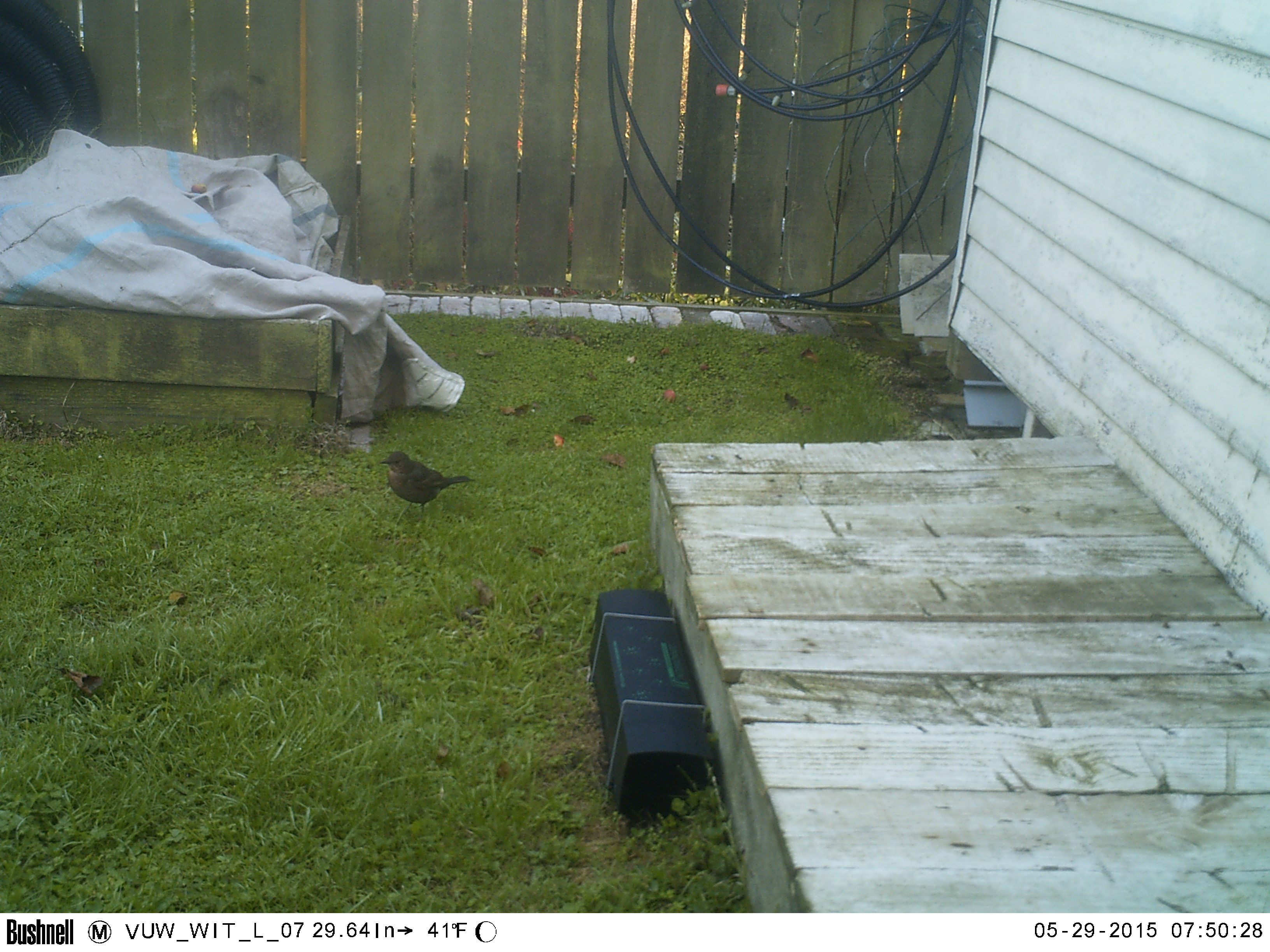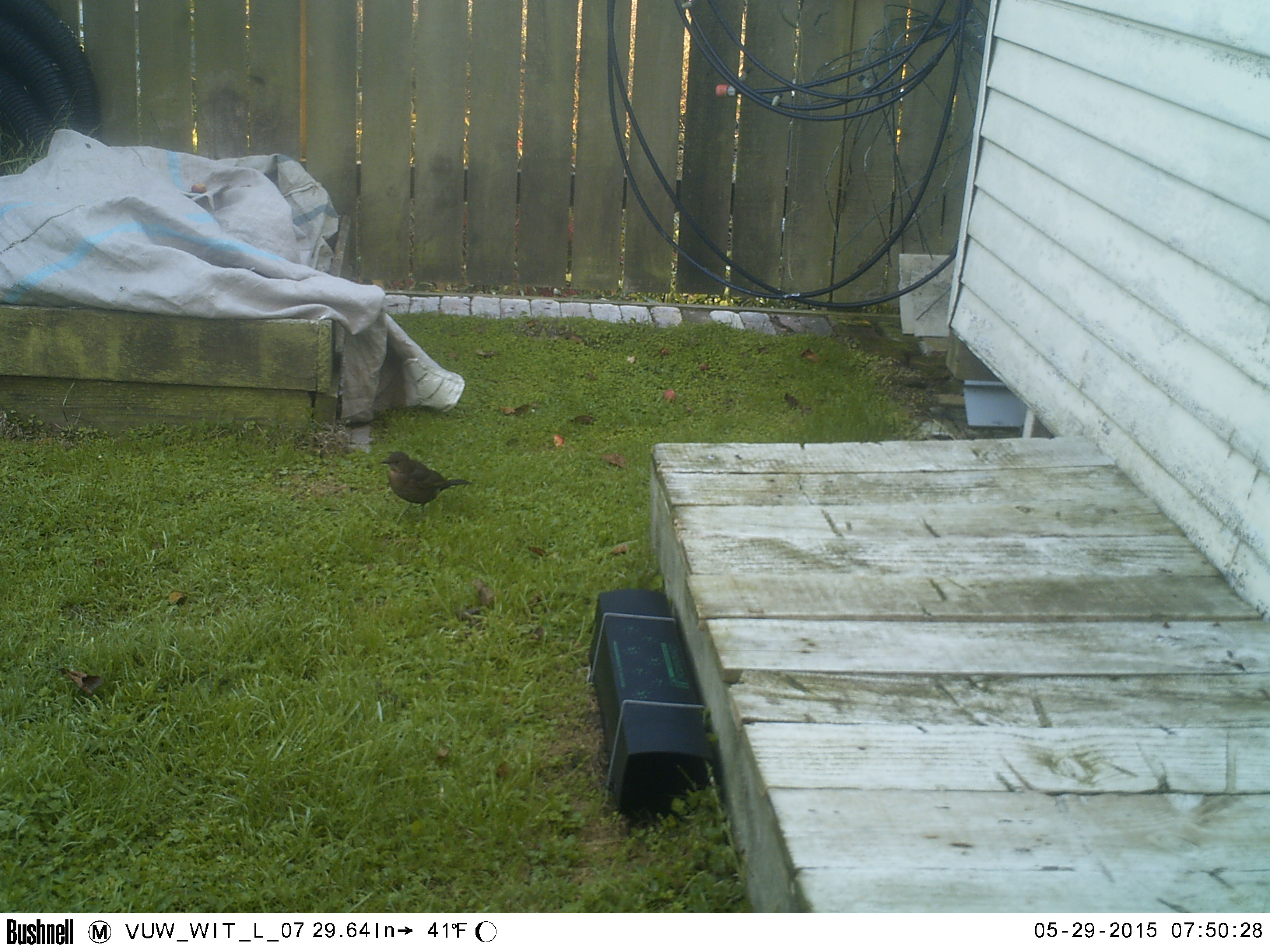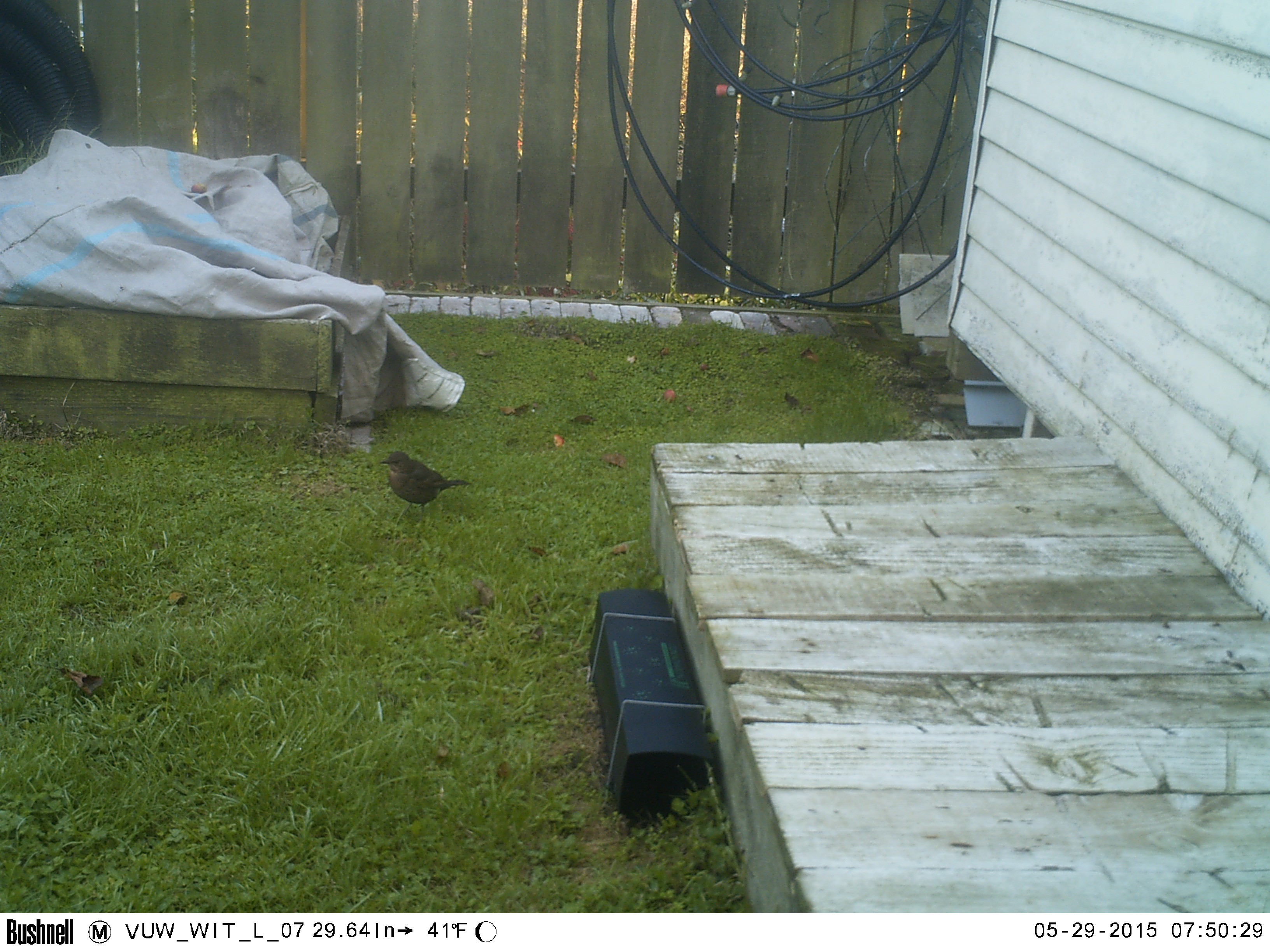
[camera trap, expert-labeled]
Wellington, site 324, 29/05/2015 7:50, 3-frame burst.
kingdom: Animalia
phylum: Chordata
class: Aves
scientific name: Aves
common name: bird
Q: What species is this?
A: Bird (Aves).